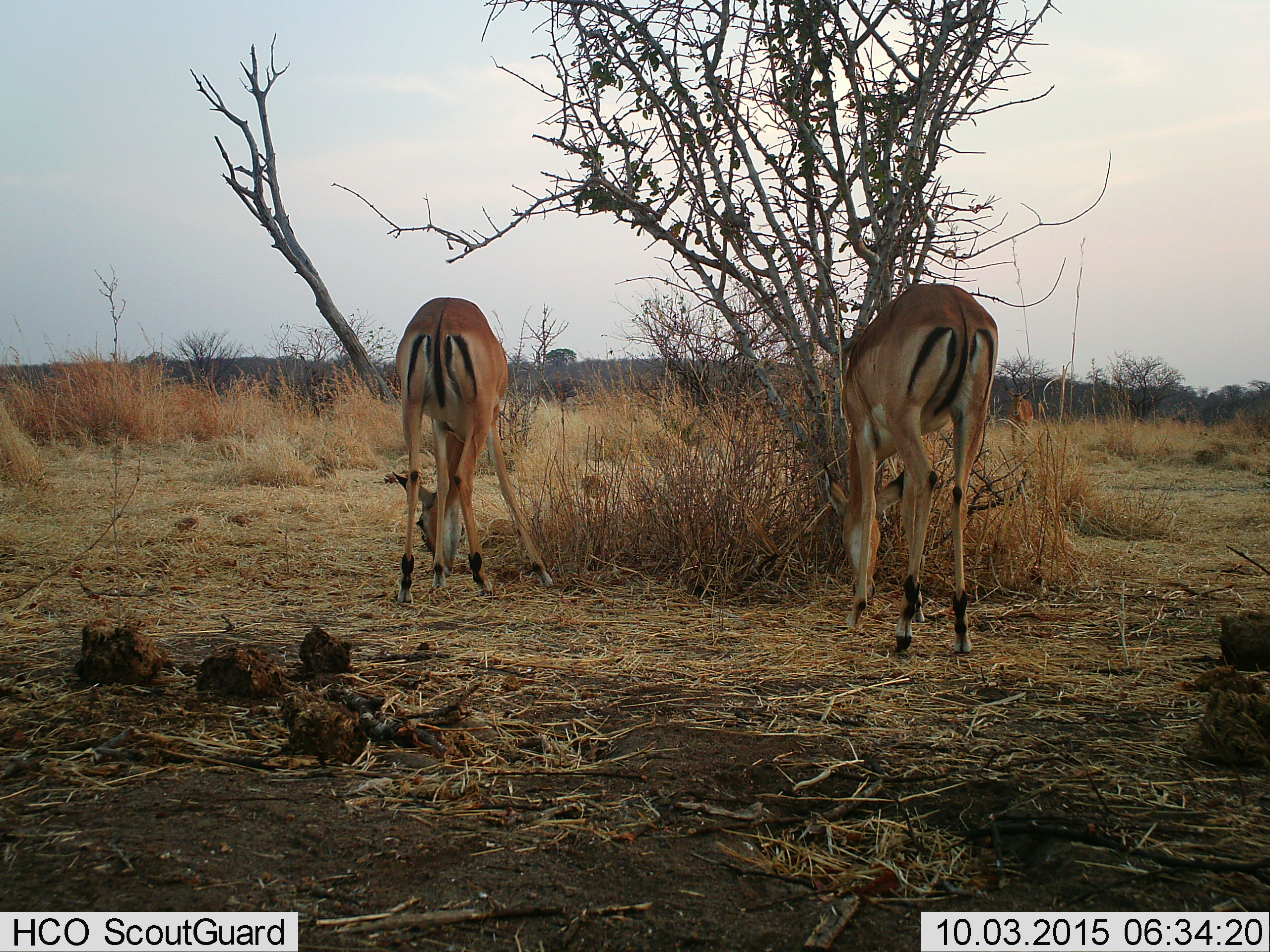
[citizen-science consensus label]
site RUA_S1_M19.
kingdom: Animalia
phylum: Chordata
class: Mammalia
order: Artiodactyla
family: Bovidae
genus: Aepyceros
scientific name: Aepyceros melampus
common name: impala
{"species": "impala (Aepyceros melampus)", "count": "3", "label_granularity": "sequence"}